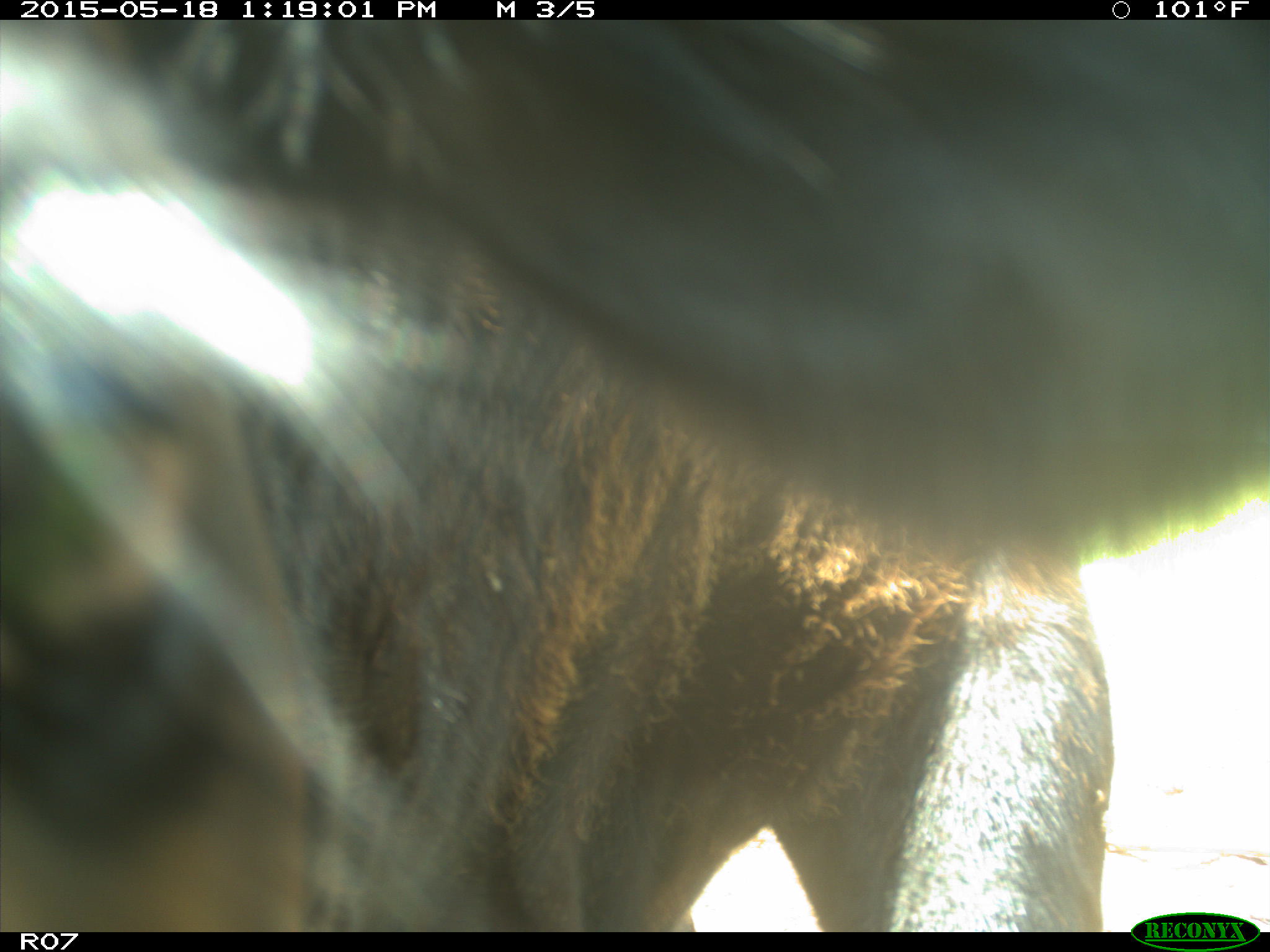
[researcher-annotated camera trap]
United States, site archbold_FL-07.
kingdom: Animalia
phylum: Chordata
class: Mammalia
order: Artiodactyla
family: Bovidae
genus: Bos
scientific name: Bos taurus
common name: domestic cow